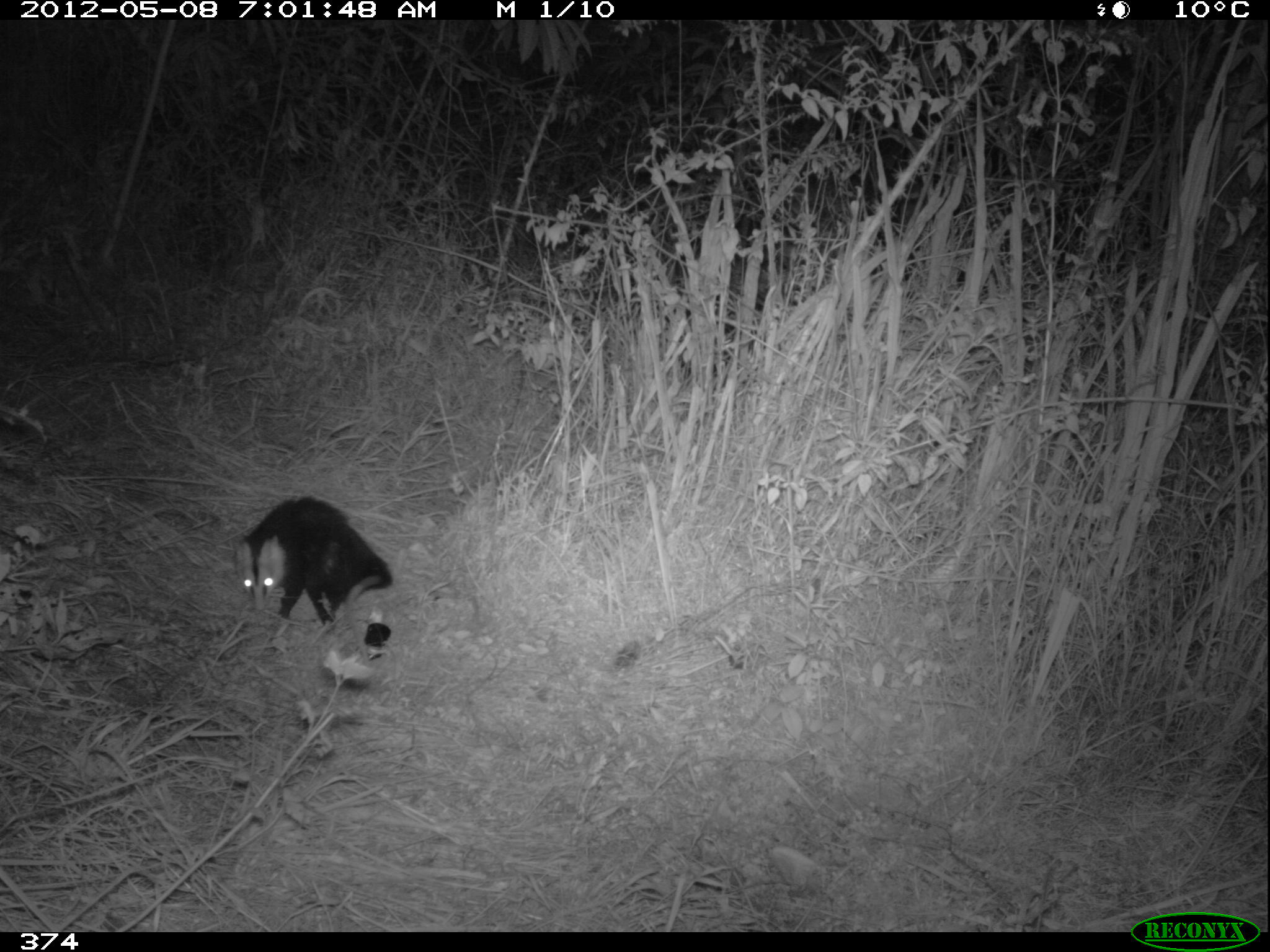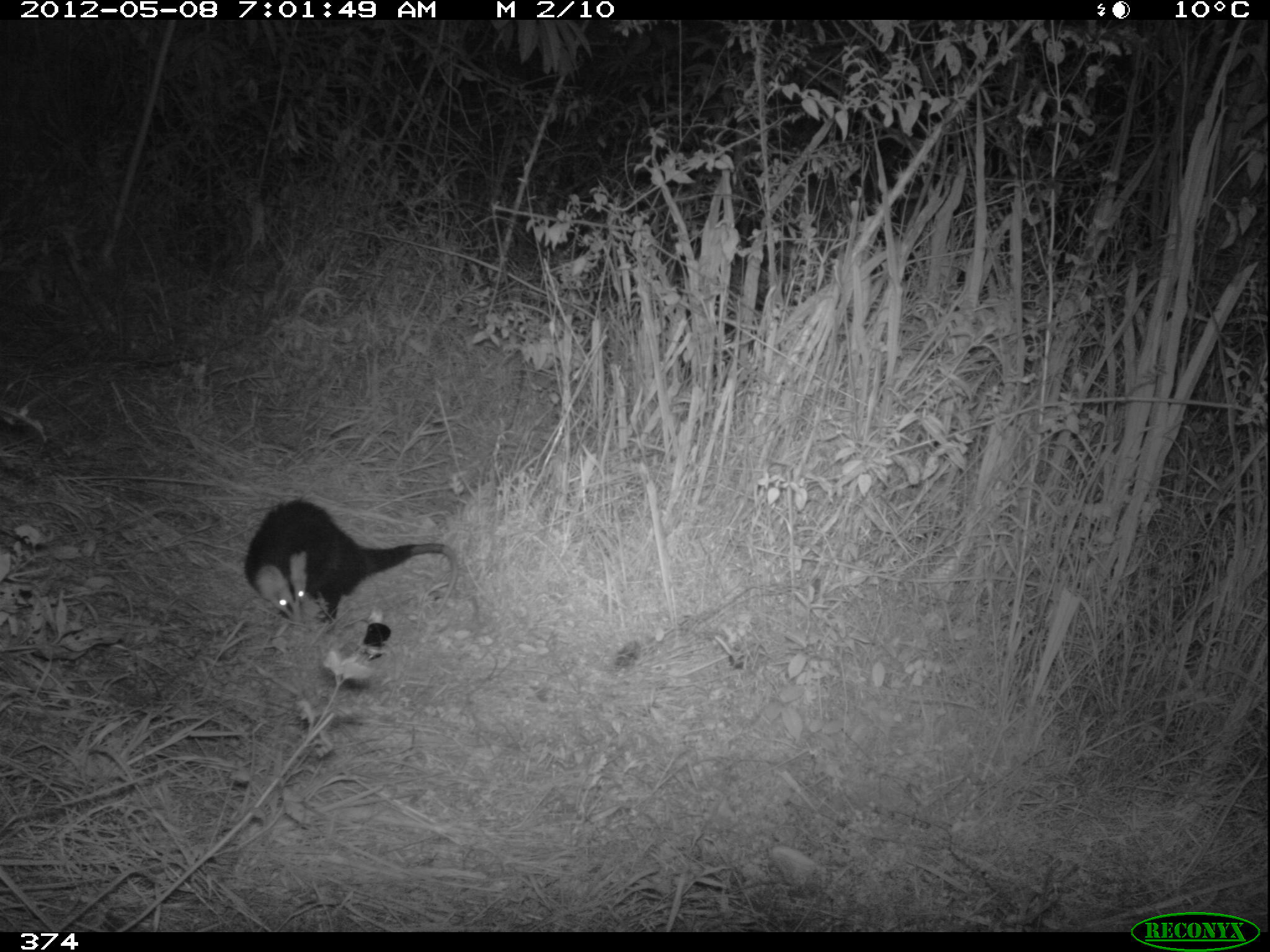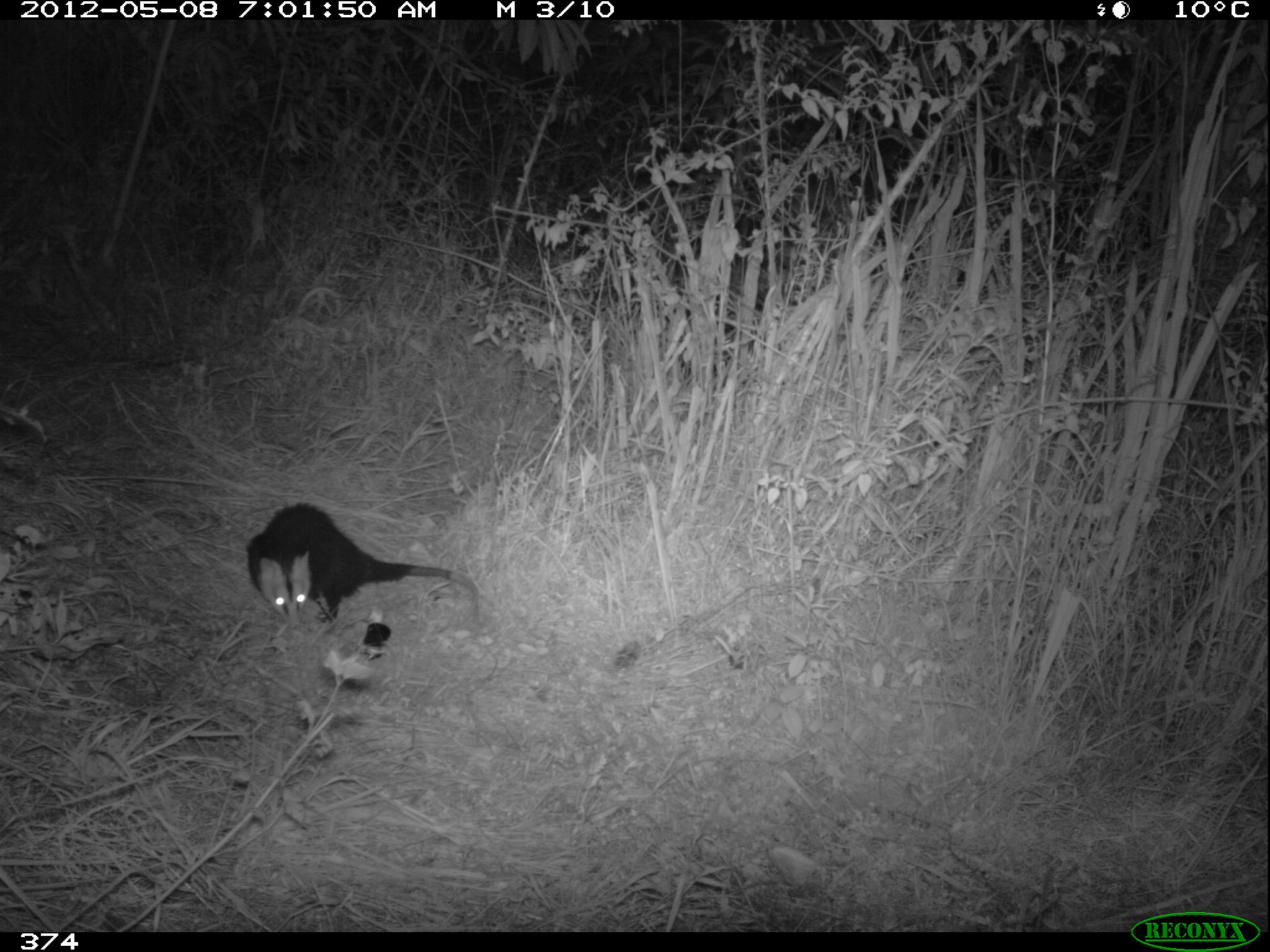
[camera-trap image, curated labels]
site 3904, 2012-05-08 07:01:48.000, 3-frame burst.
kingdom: Animalia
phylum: Chordata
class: Mammalia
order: Didelphimorphia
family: Didelphidae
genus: Didelphis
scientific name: Didelphis pernigra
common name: andean white-eared opossum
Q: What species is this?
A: Didelphis pernigra (andean white-eared opossum).